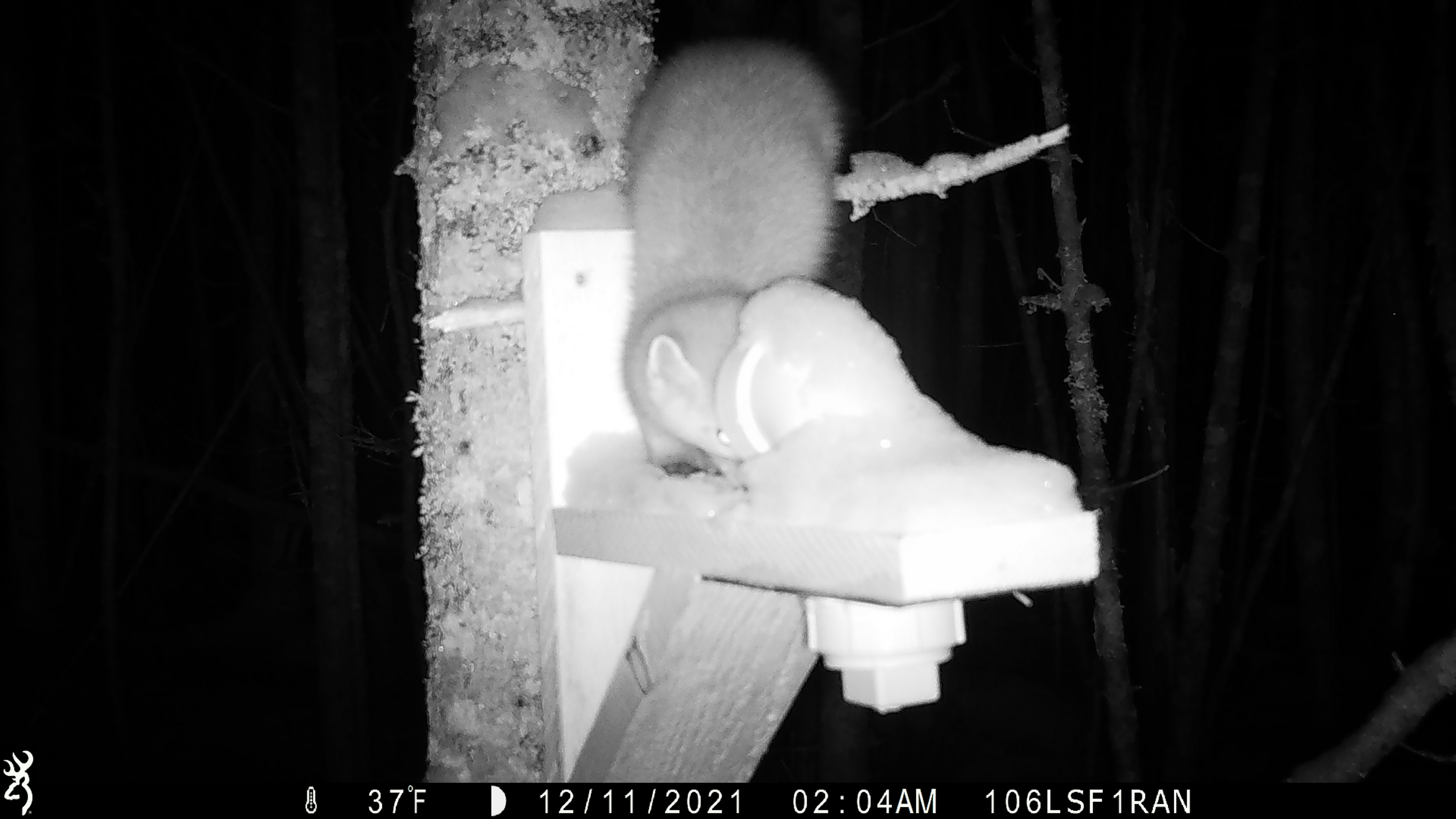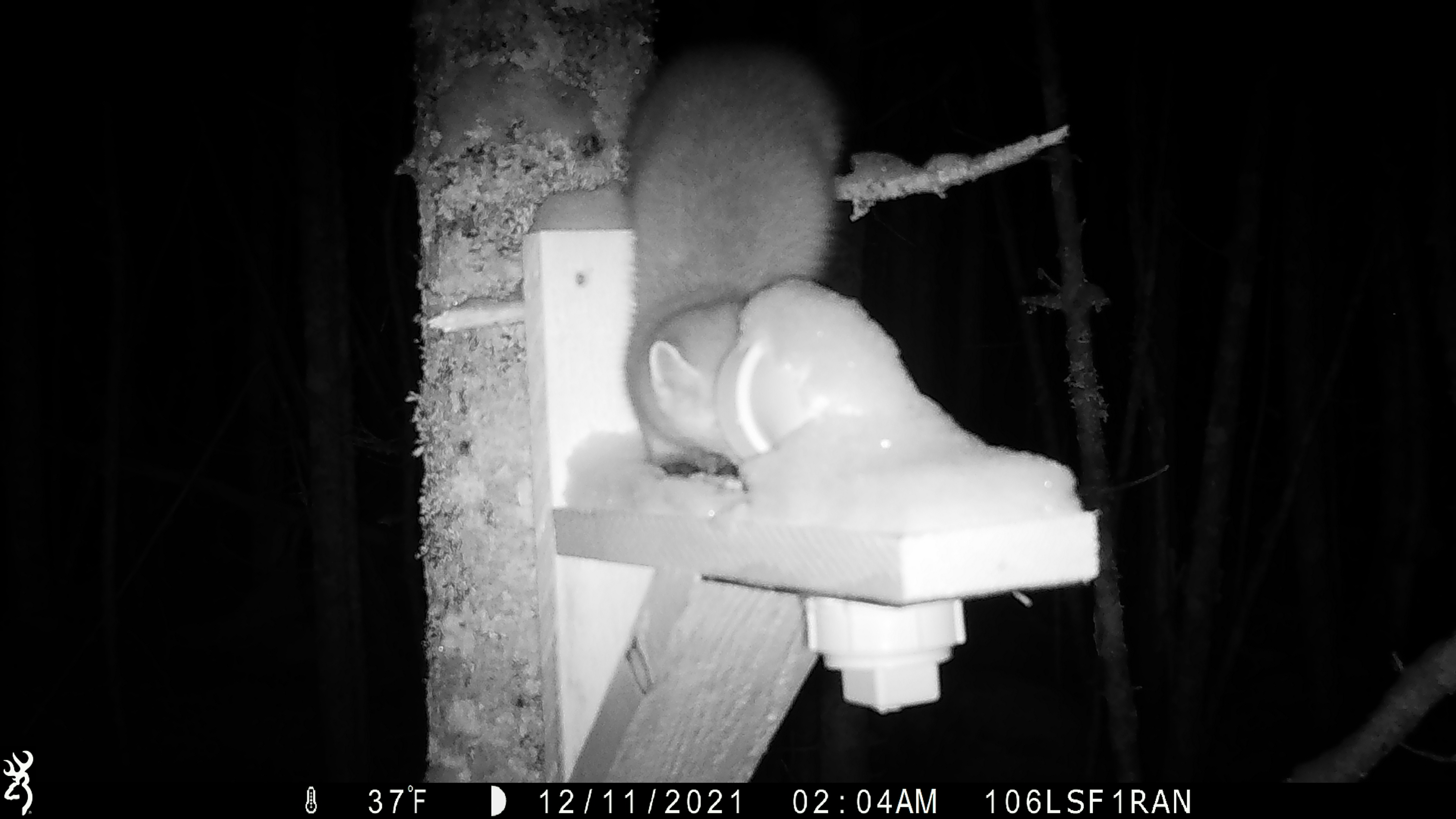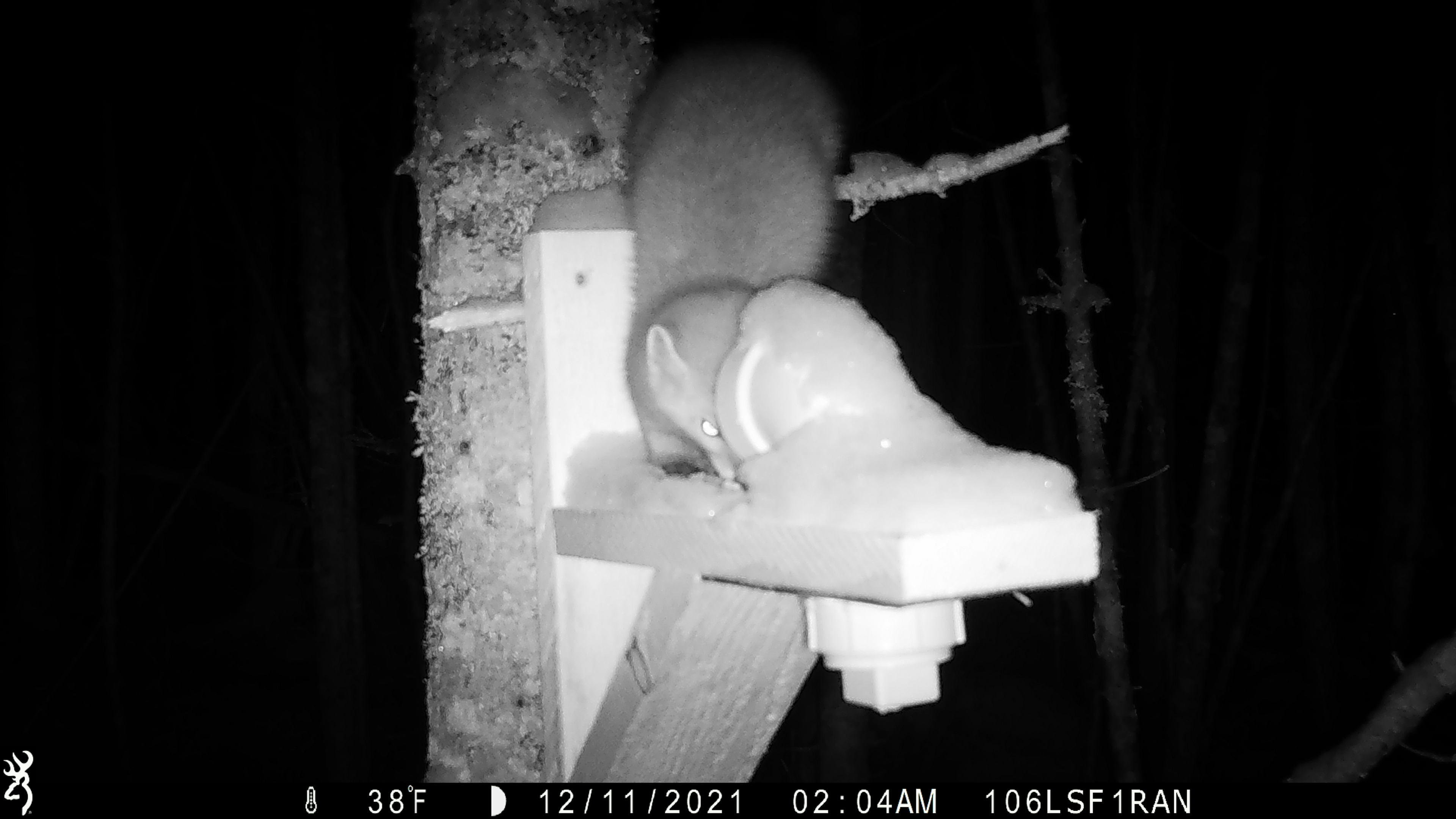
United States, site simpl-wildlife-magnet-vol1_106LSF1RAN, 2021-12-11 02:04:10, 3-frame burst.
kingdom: Animalia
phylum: Chordata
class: Mammalia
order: Carnivora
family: Mustelidae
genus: Martes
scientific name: Martes americana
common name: american marten